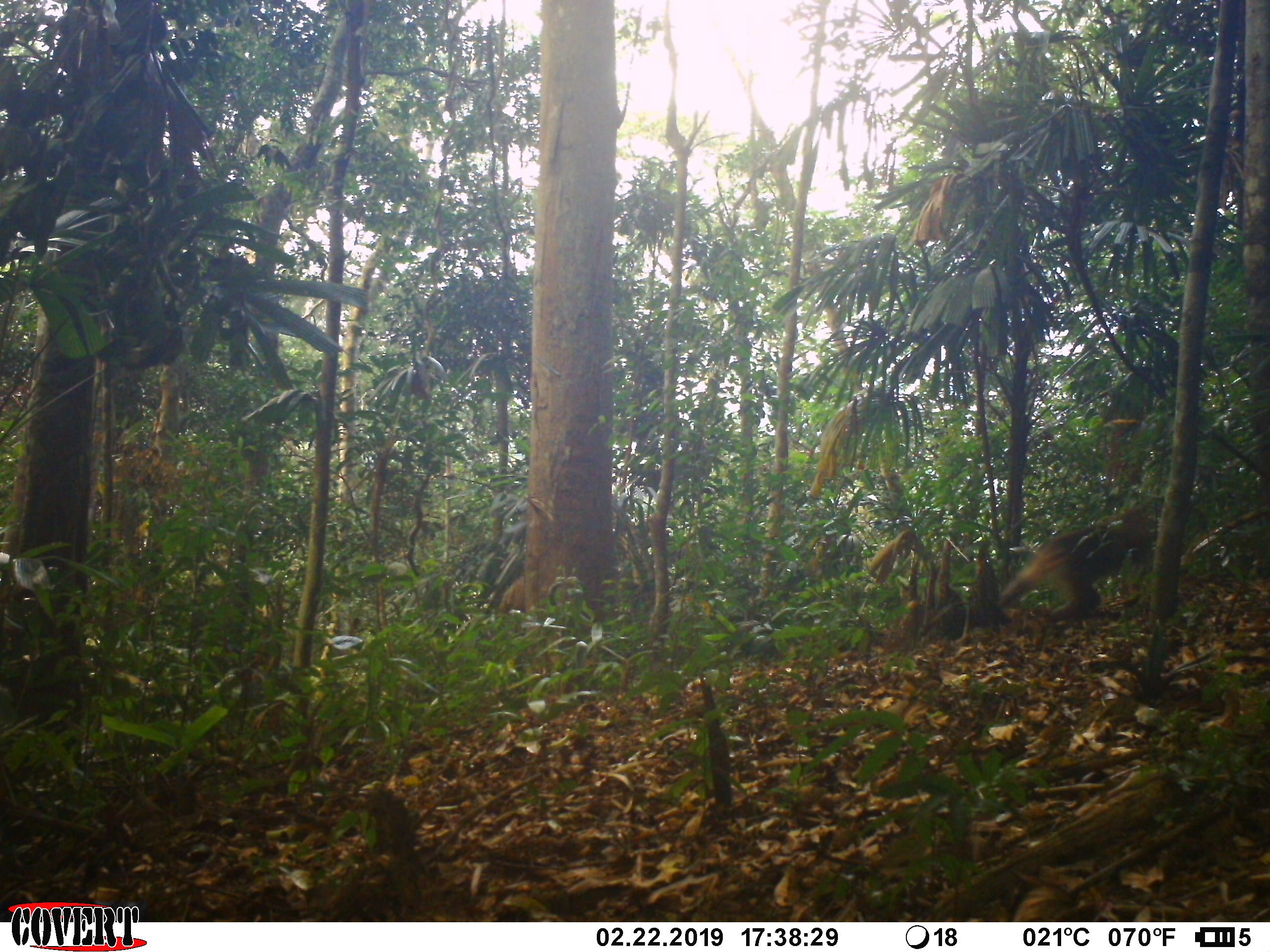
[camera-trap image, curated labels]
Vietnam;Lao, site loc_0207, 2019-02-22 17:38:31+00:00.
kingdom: Animalia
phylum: Chordata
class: Mammalia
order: Primates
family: Cercopithecidae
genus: Macaca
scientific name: Macaca nemestrina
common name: pig-tailed macaque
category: pig tailed macaque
Pig tailed macaque (pig-tailed macaque) (Macaca nemestrina). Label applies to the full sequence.